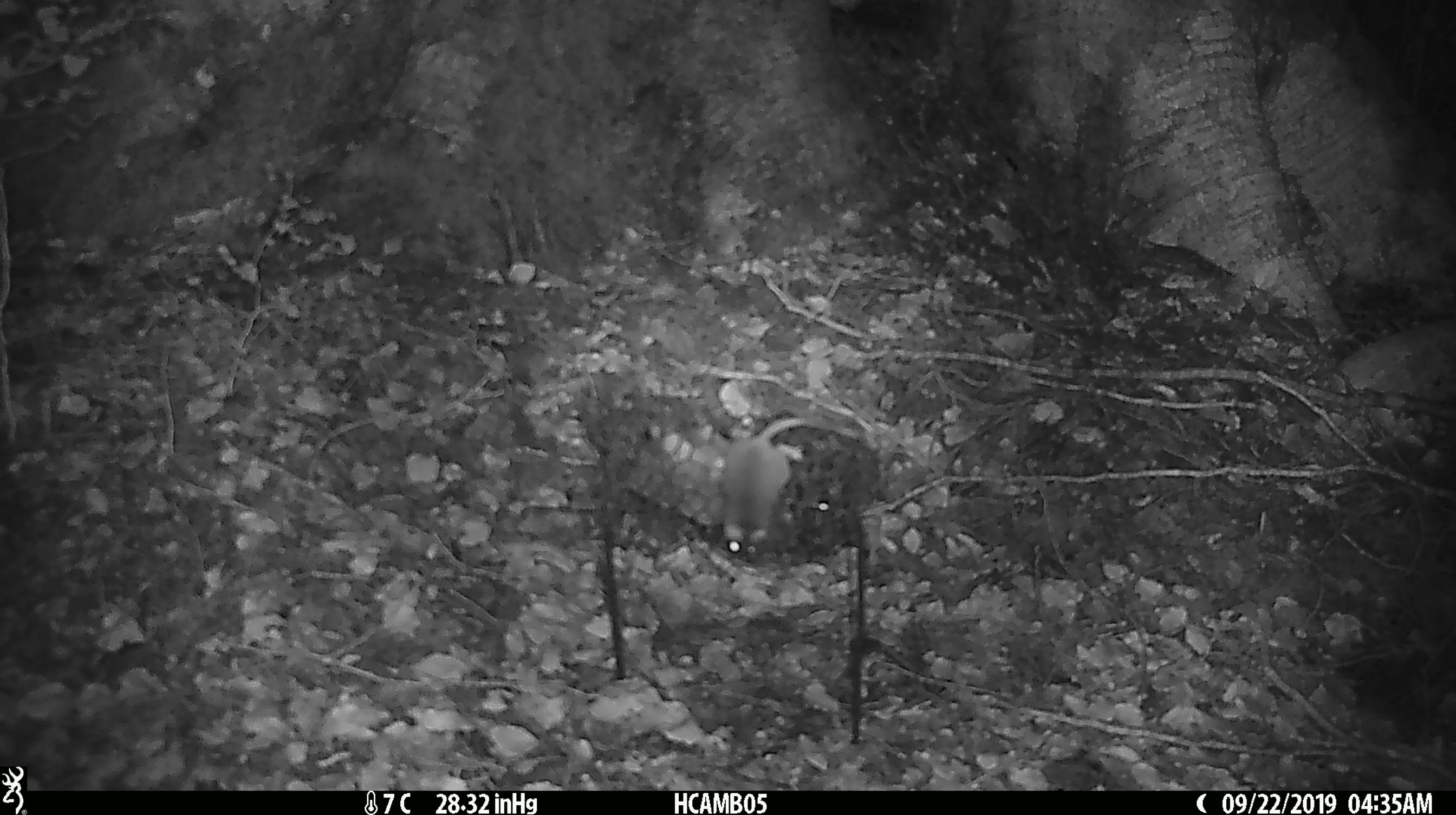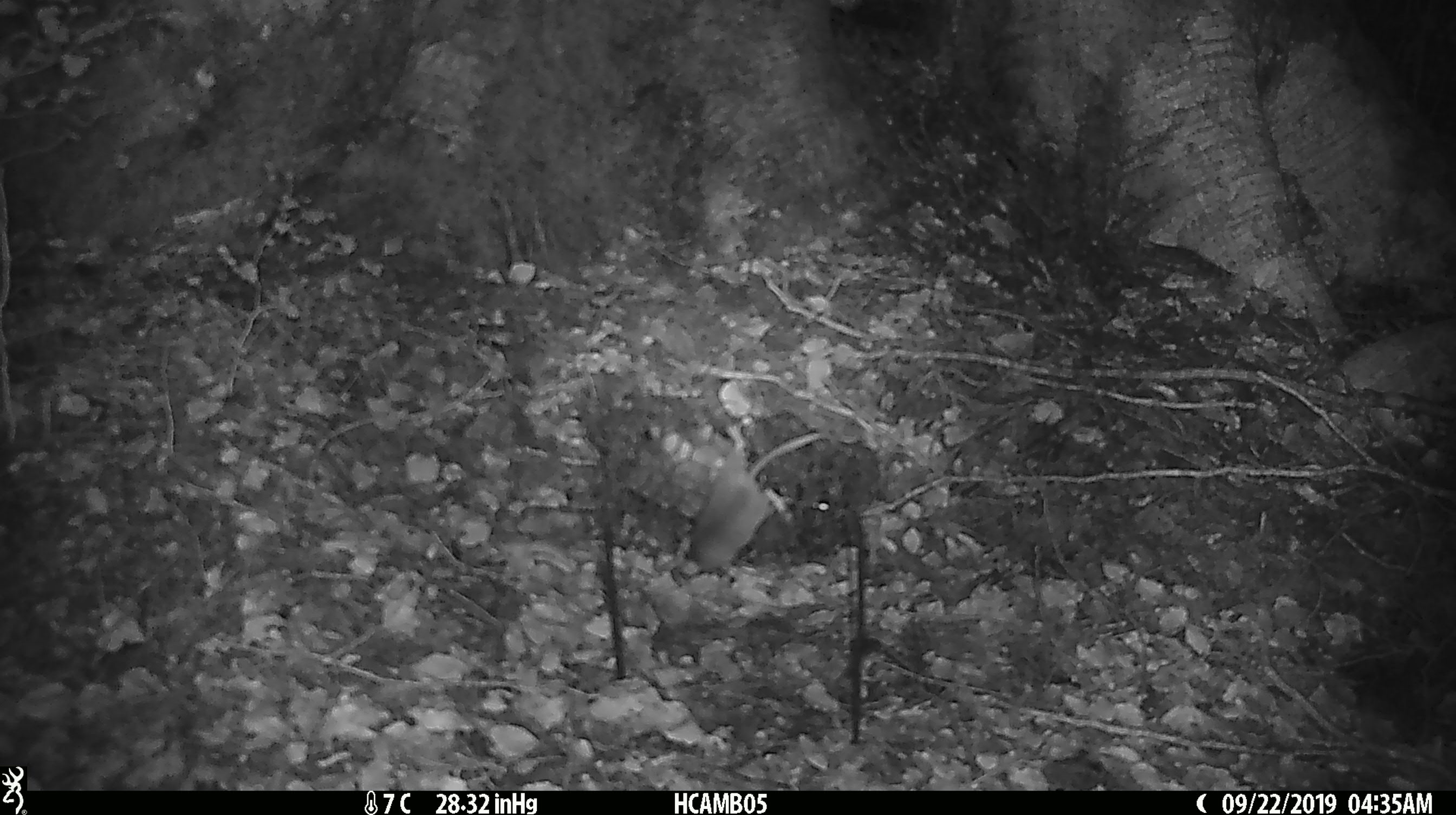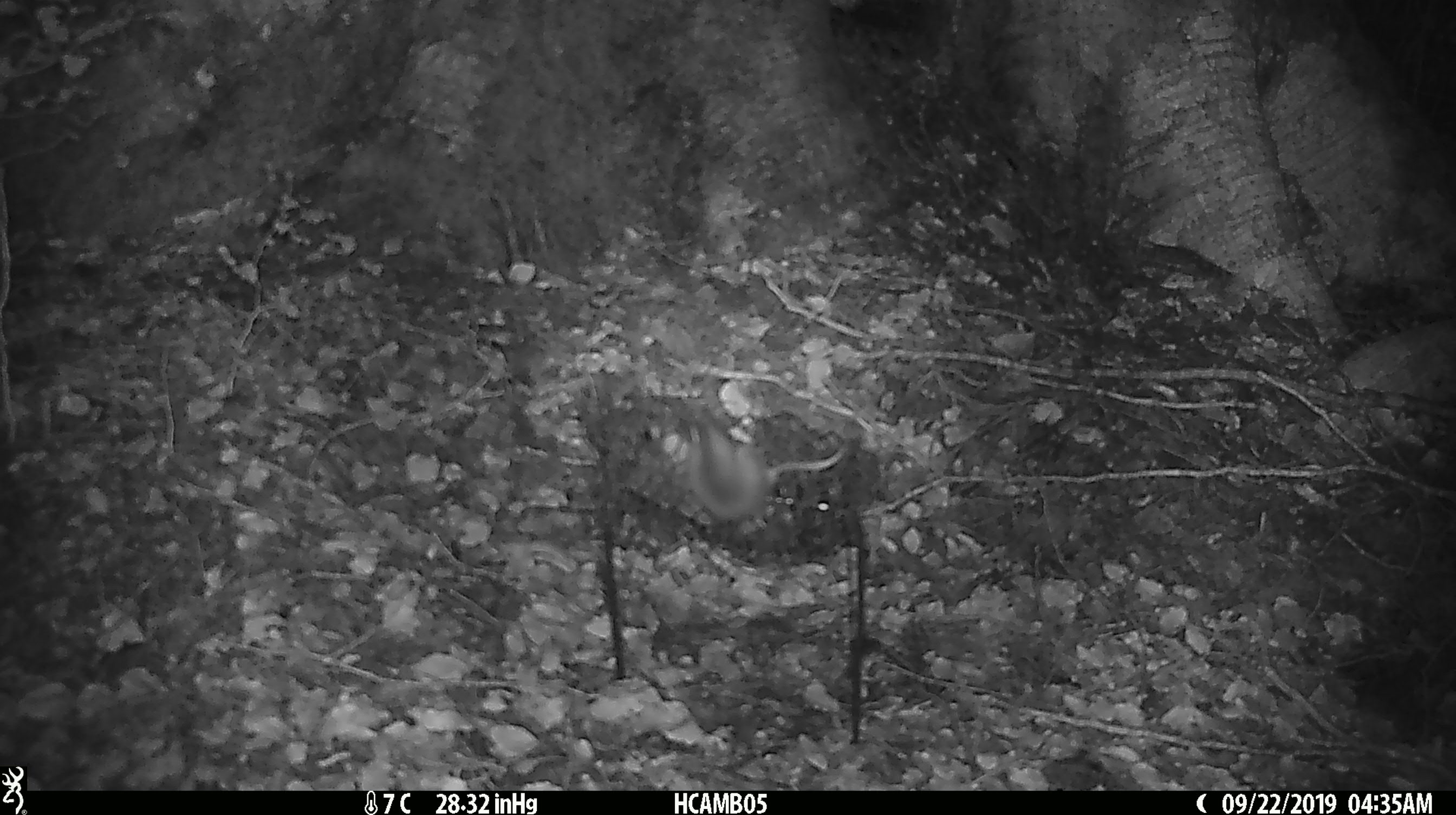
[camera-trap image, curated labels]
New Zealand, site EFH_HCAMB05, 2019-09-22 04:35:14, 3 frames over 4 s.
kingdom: Animalia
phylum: Chordata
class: Mammalia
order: Rodentia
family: Muridae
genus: Mus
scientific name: Mus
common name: mouse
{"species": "mouse (Mus)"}